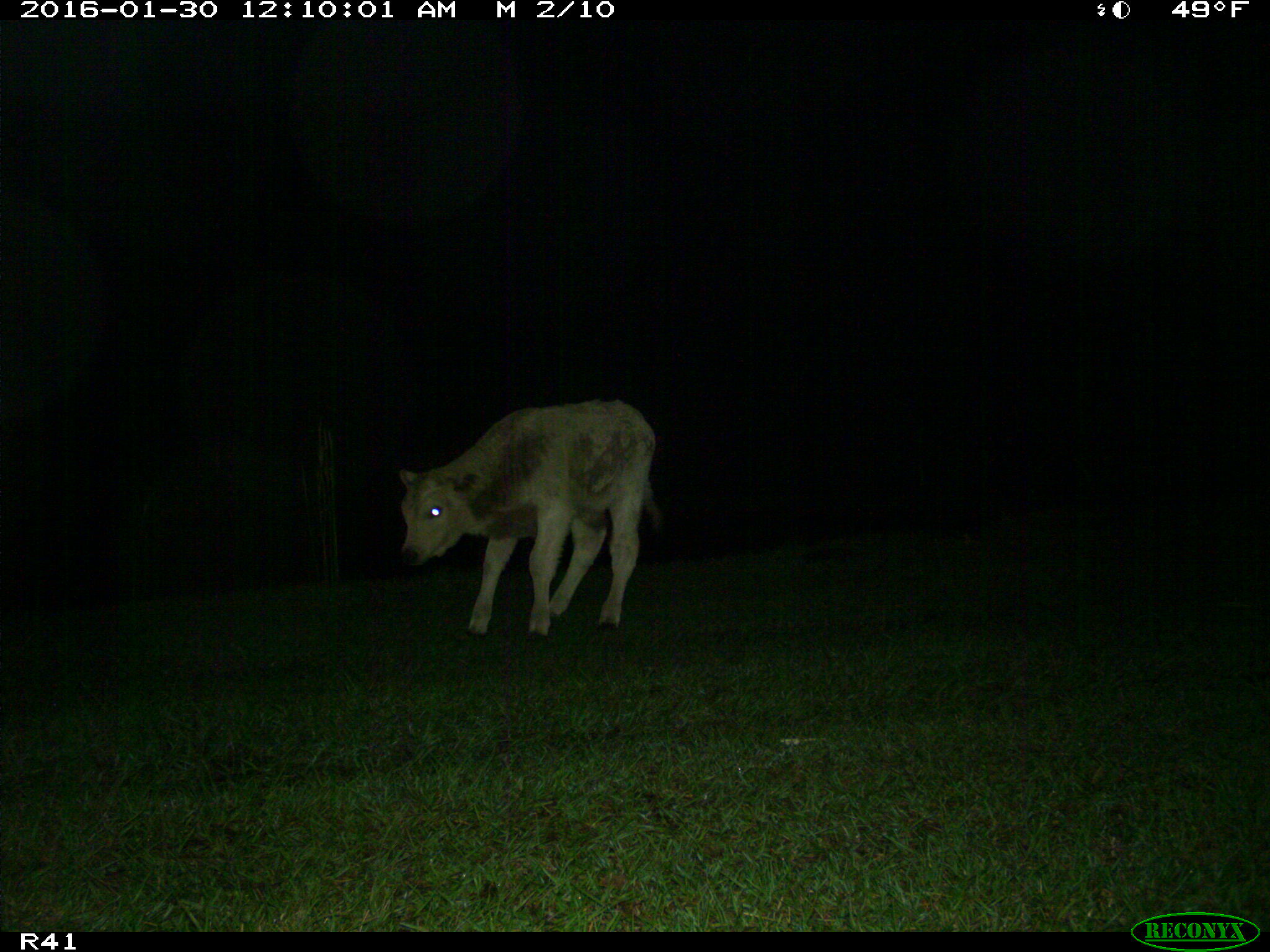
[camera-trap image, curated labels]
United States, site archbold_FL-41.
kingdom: Animalia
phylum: Chordata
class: Mammalia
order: Artiodactyla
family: Bovidae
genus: Bos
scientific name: Bos taurus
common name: domestic cow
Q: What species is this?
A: Bos taurus (domestic cow).